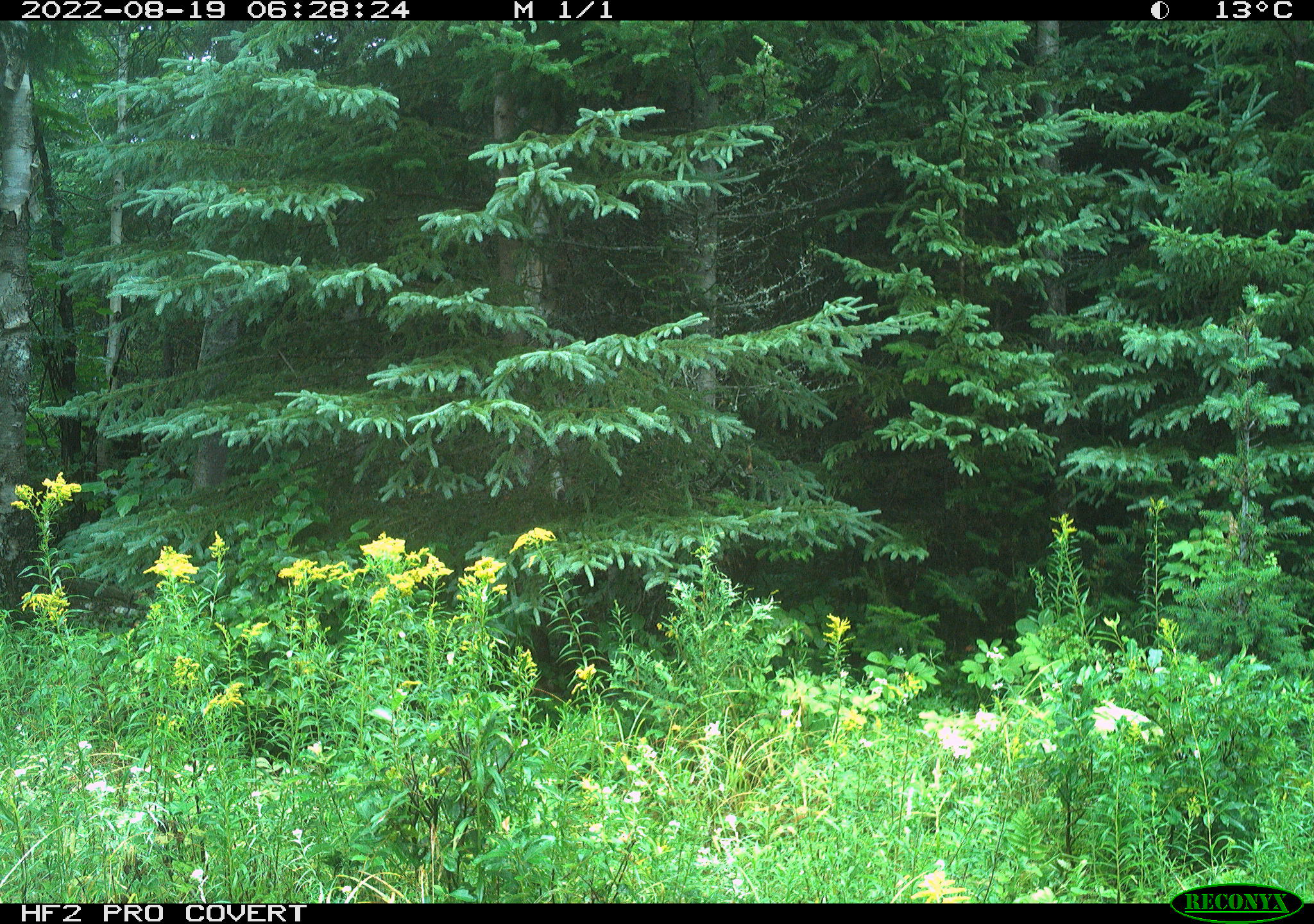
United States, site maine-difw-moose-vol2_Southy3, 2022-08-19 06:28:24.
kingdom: Animalia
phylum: Chordata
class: Mammalia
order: Artiodactyla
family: Cervidae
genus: Alces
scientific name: Alces alces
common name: moose